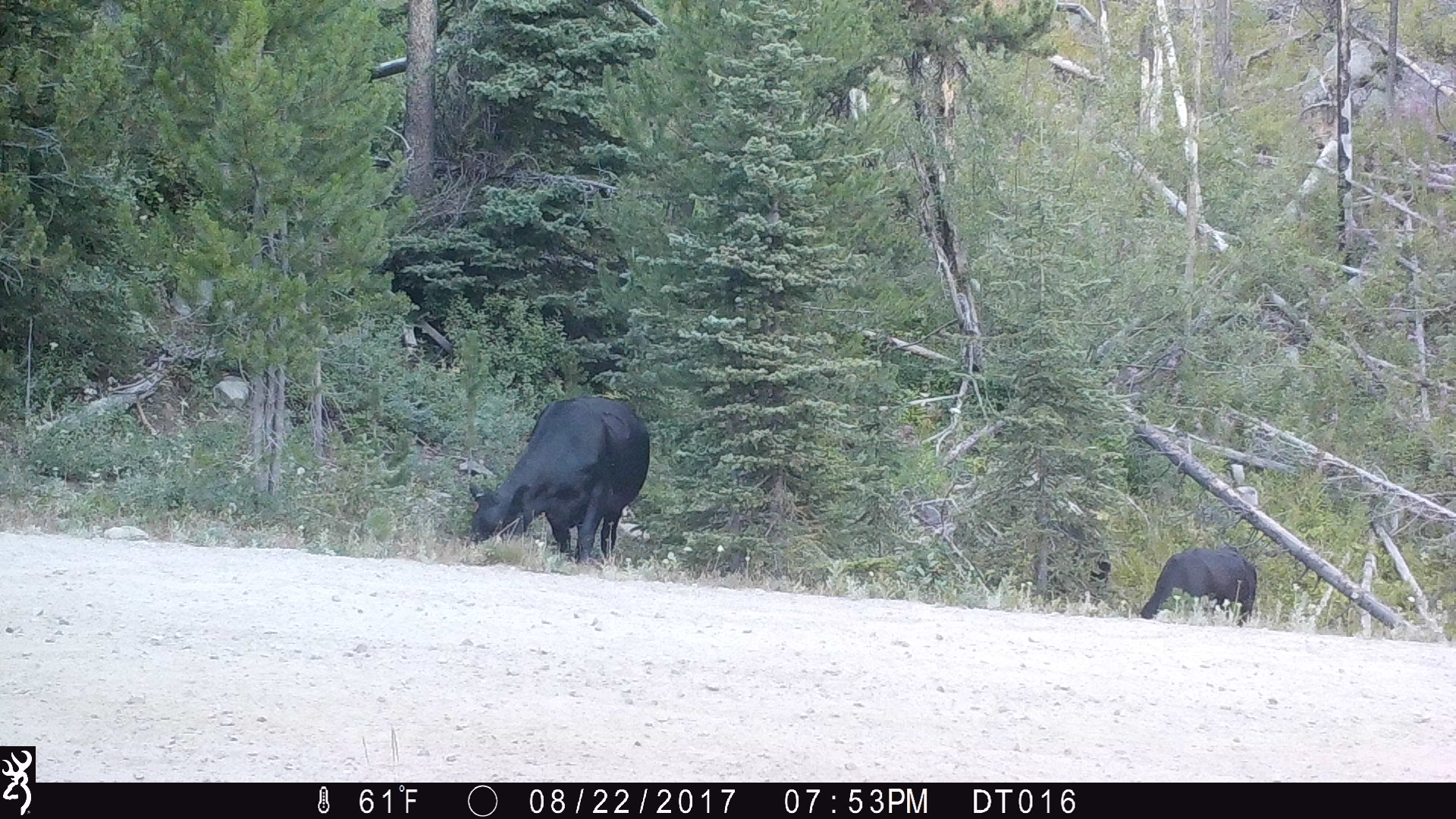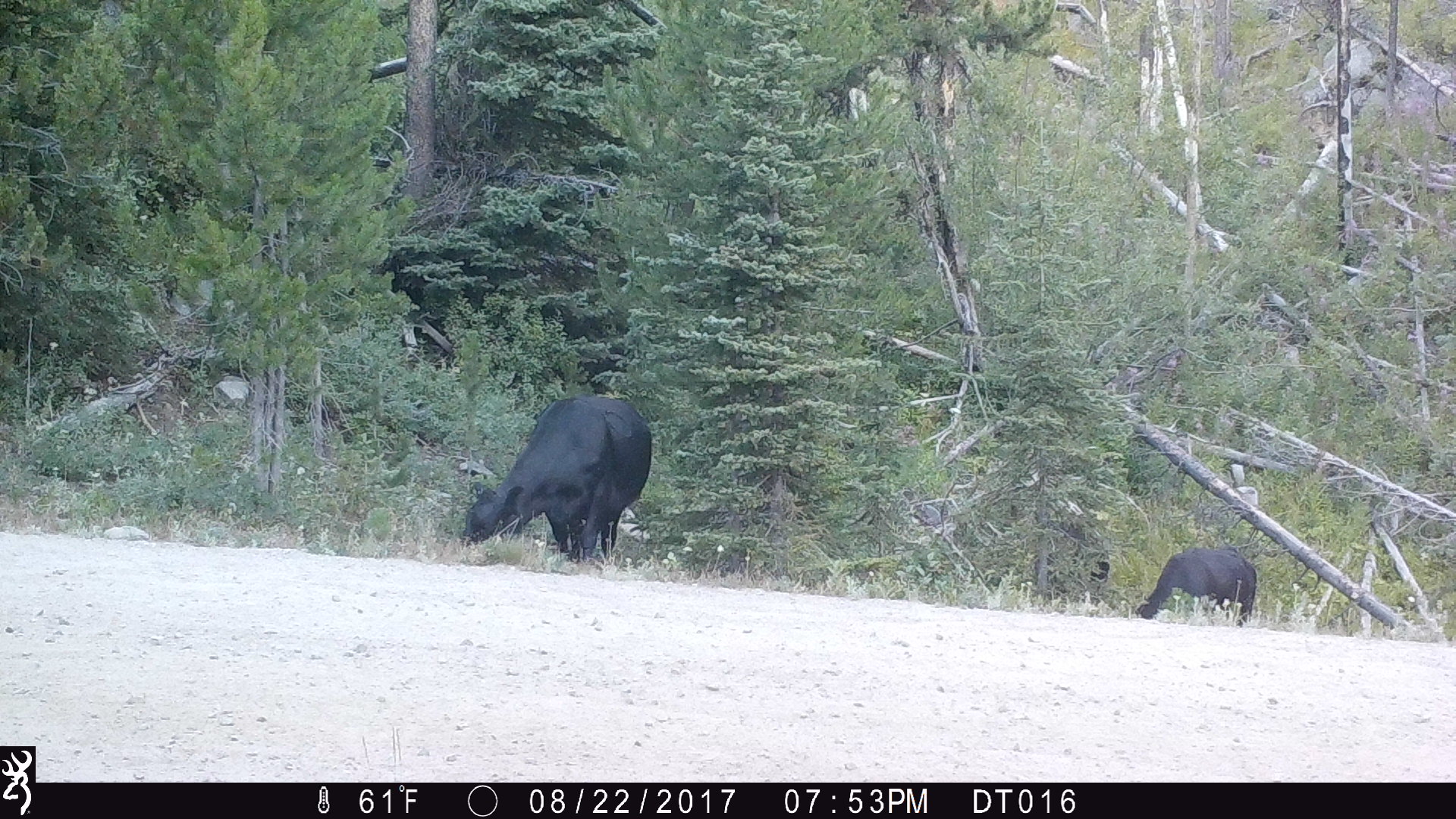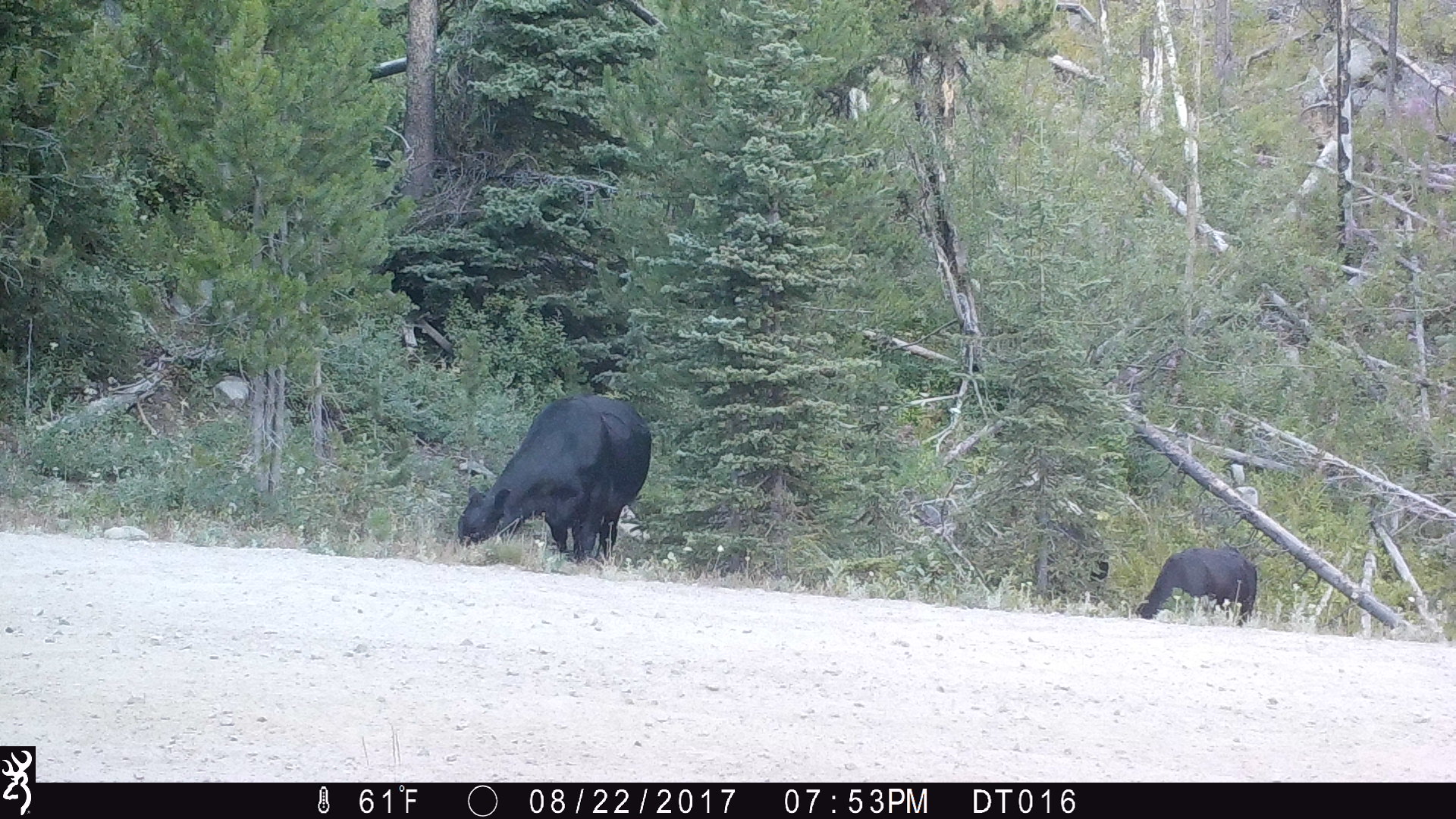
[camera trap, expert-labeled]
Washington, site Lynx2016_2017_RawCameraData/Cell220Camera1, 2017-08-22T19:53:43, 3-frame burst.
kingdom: Animalia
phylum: Chordata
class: Mammalia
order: Artiodactyla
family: Bovidae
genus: Bos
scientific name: Bos taurus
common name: domestic cattle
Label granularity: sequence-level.